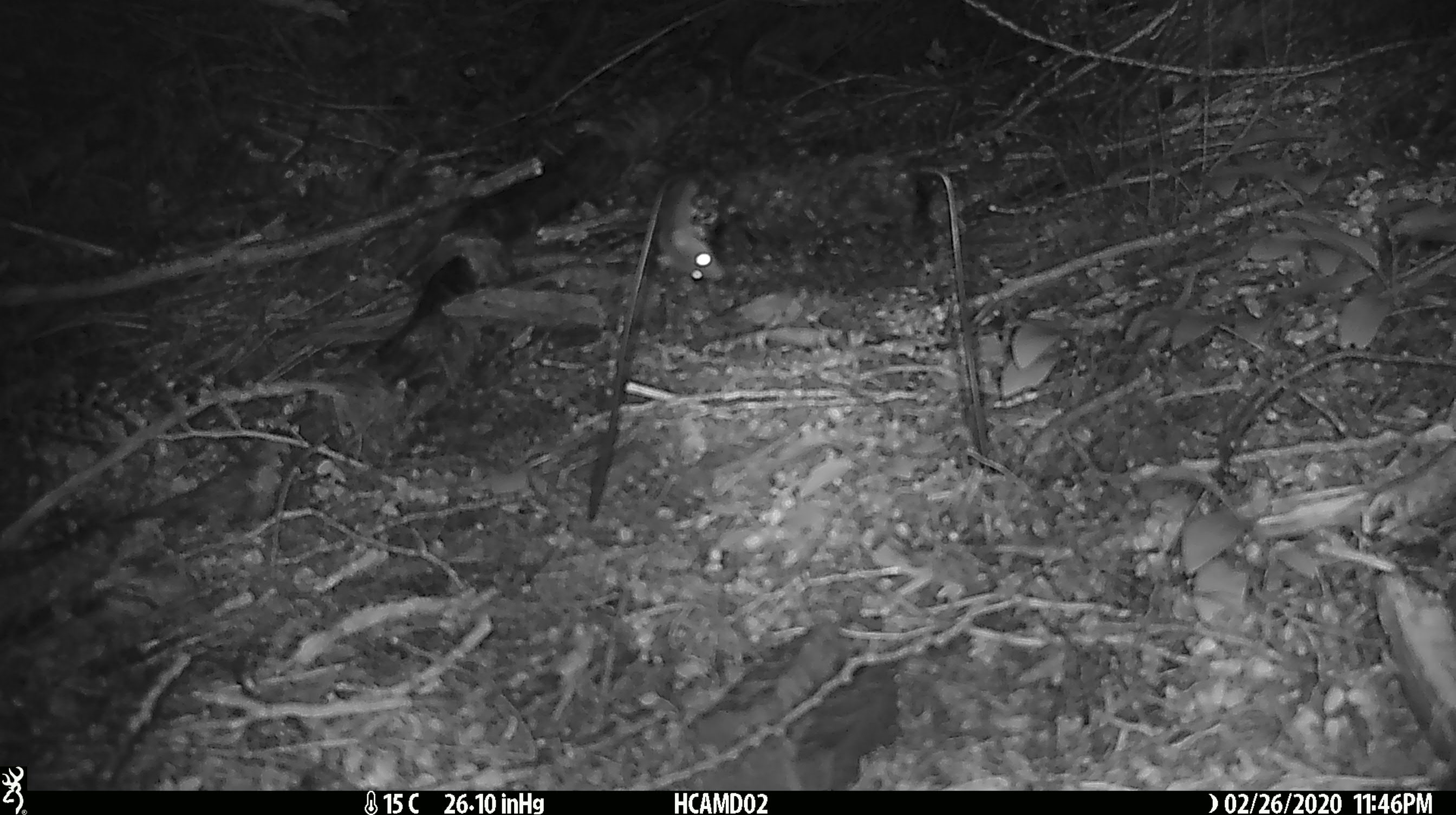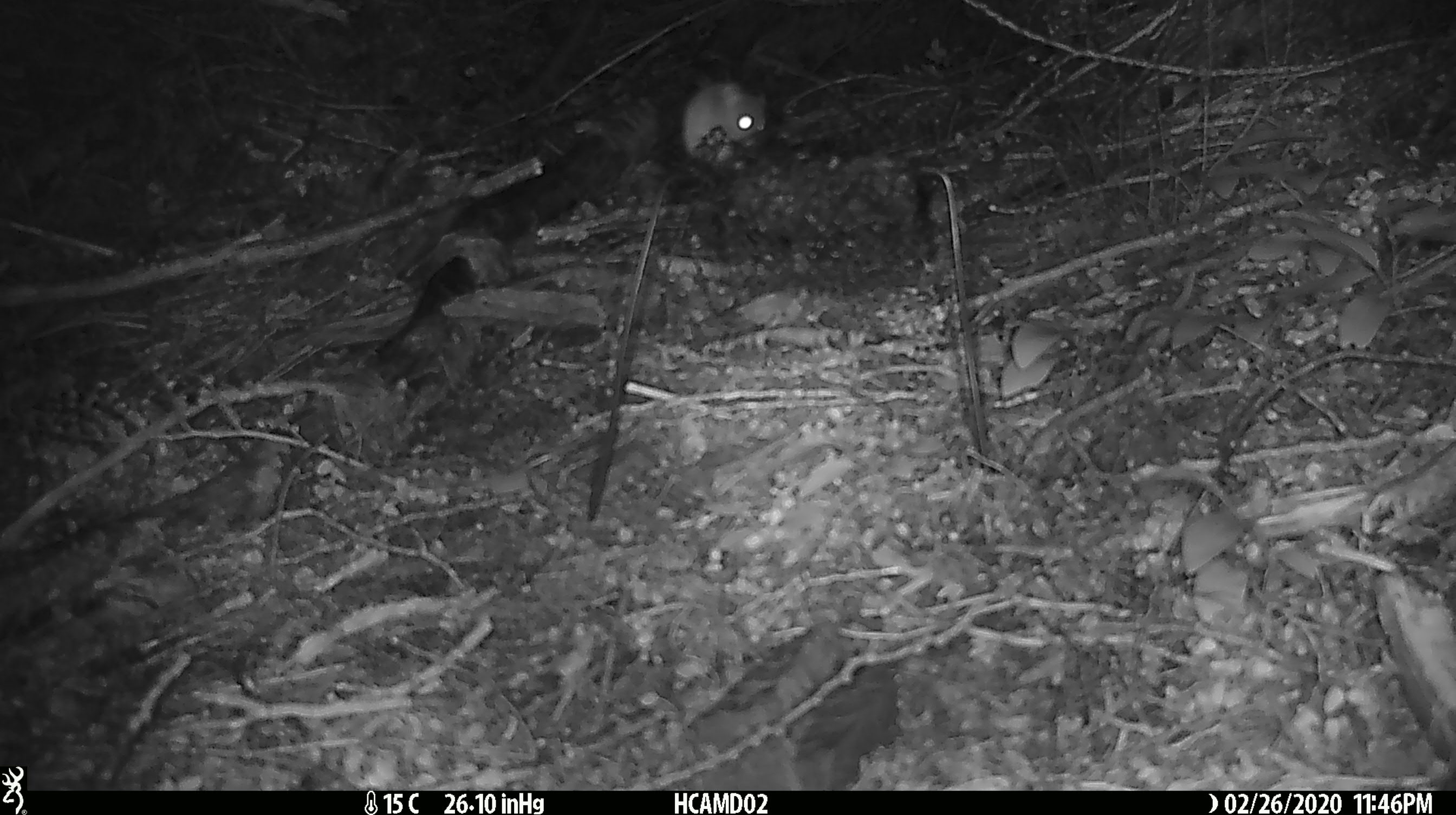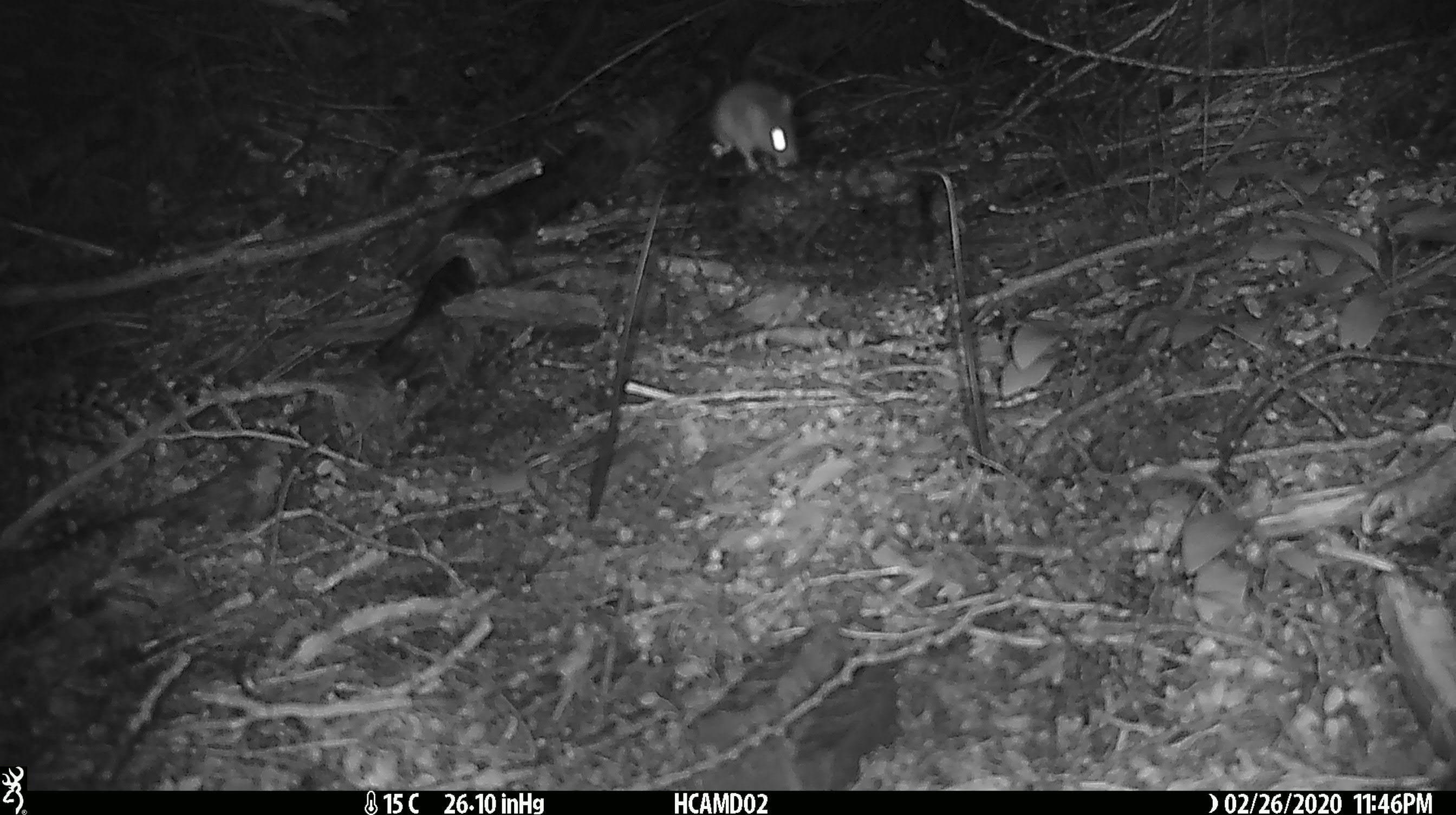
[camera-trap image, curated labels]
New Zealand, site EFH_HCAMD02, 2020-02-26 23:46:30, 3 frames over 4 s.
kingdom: Animalia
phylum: Chordata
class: Mammalia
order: Rodentia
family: Muridae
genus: Mus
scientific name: Mus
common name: mouse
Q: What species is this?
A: Mouse (Mus).